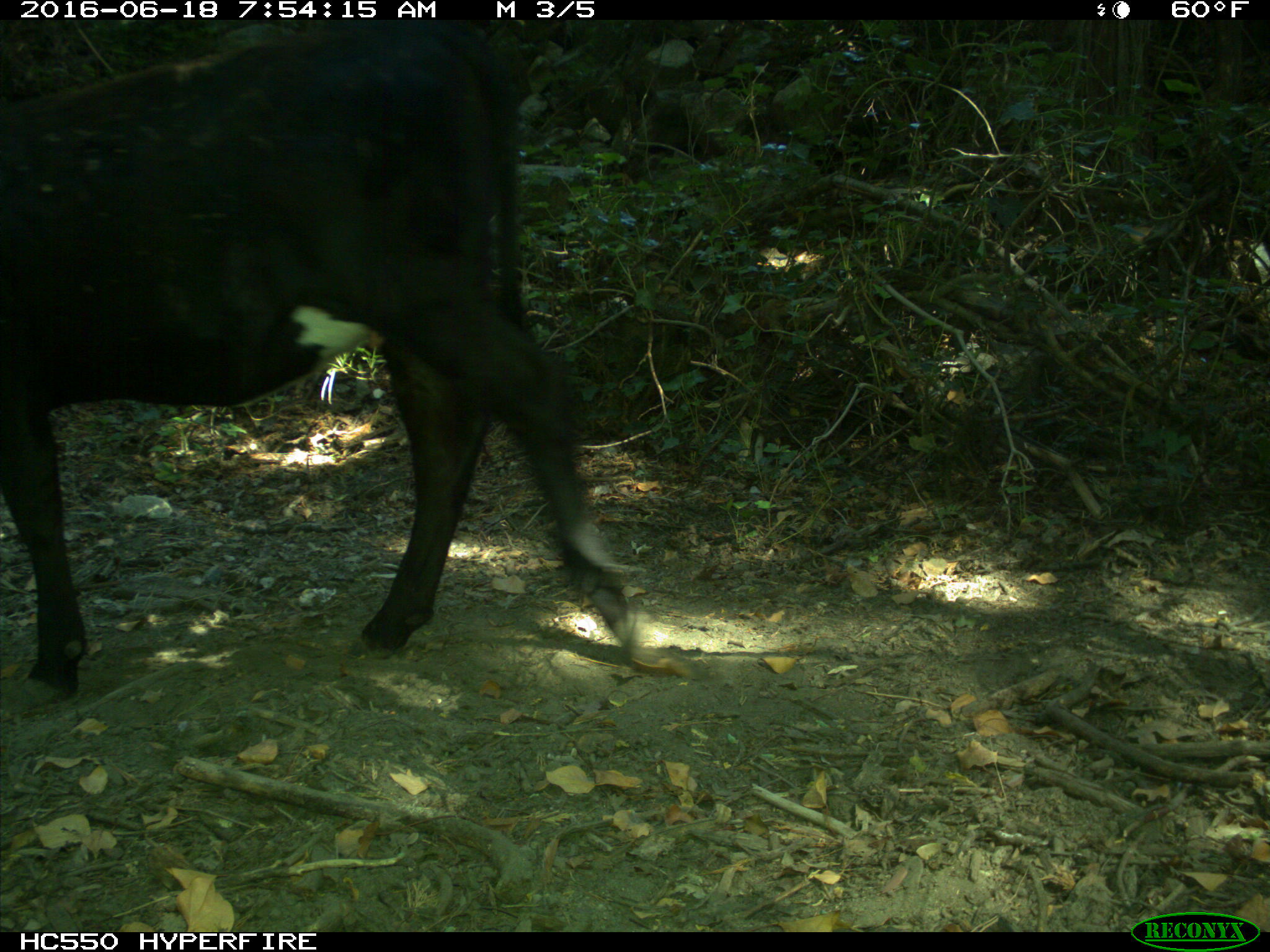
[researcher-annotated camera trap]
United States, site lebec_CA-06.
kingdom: Animalia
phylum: Chordata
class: Mammalia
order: Artiodactyla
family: Bovidae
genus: Bos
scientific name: Bos taurus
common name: domestic cow